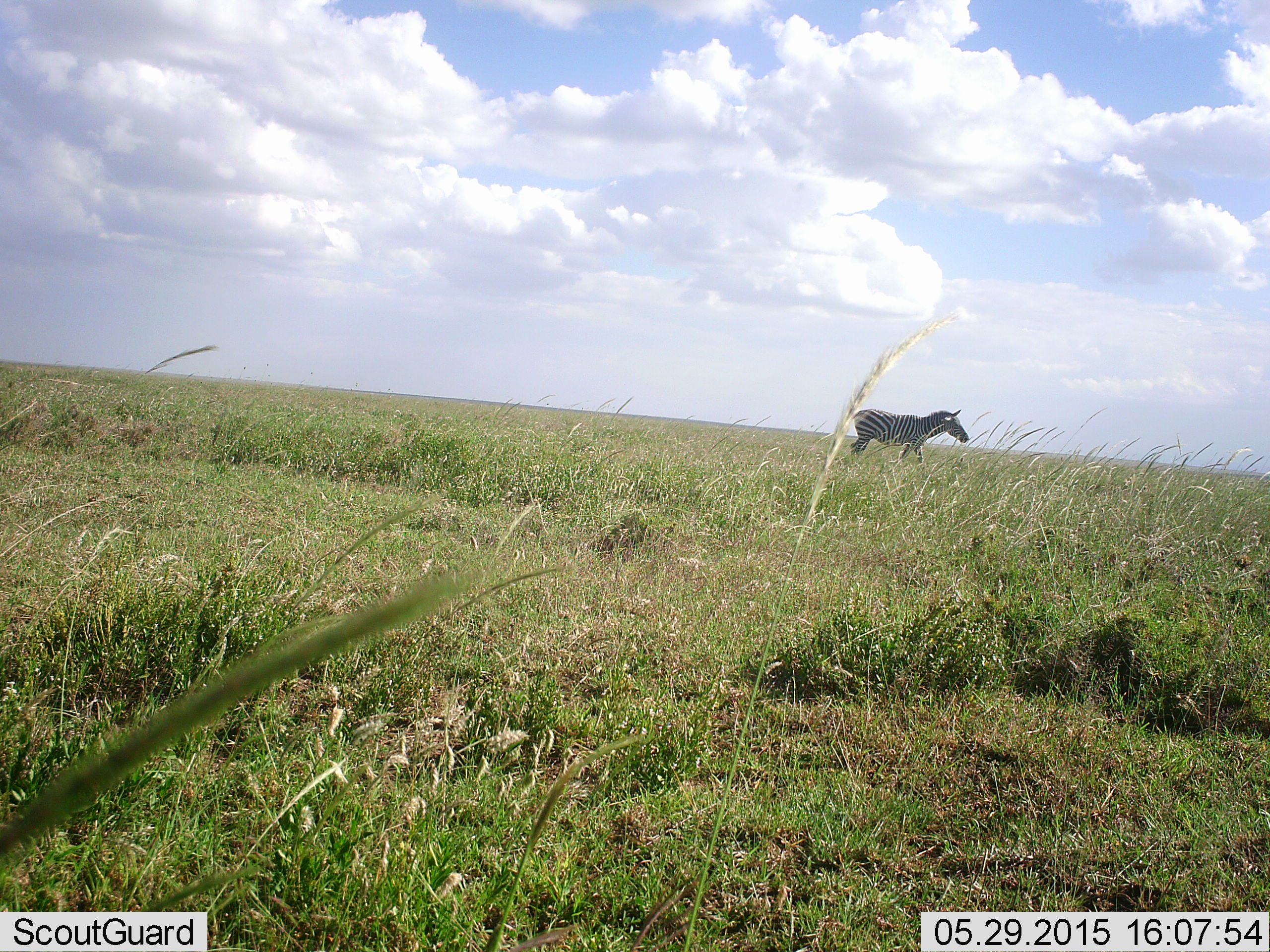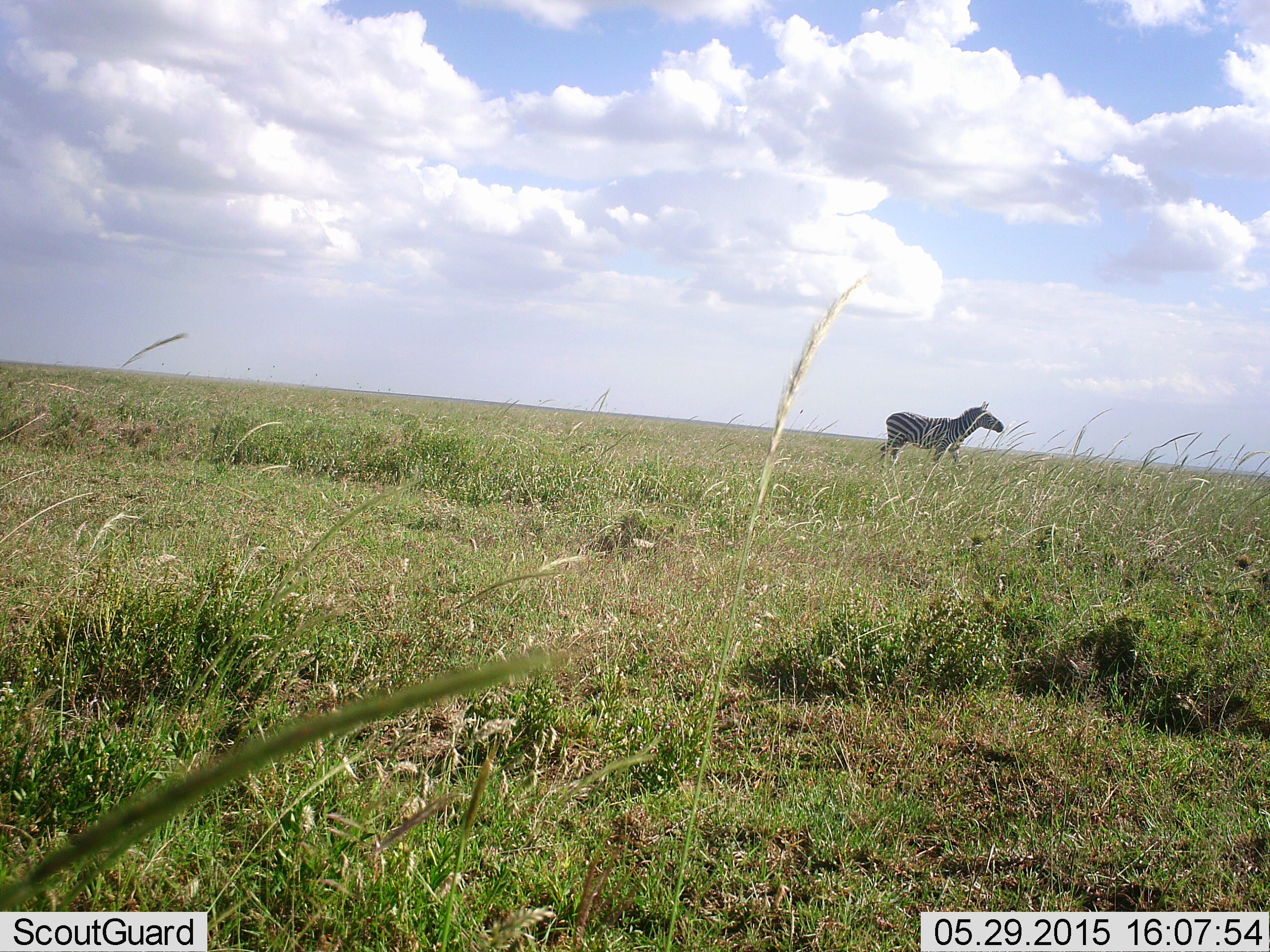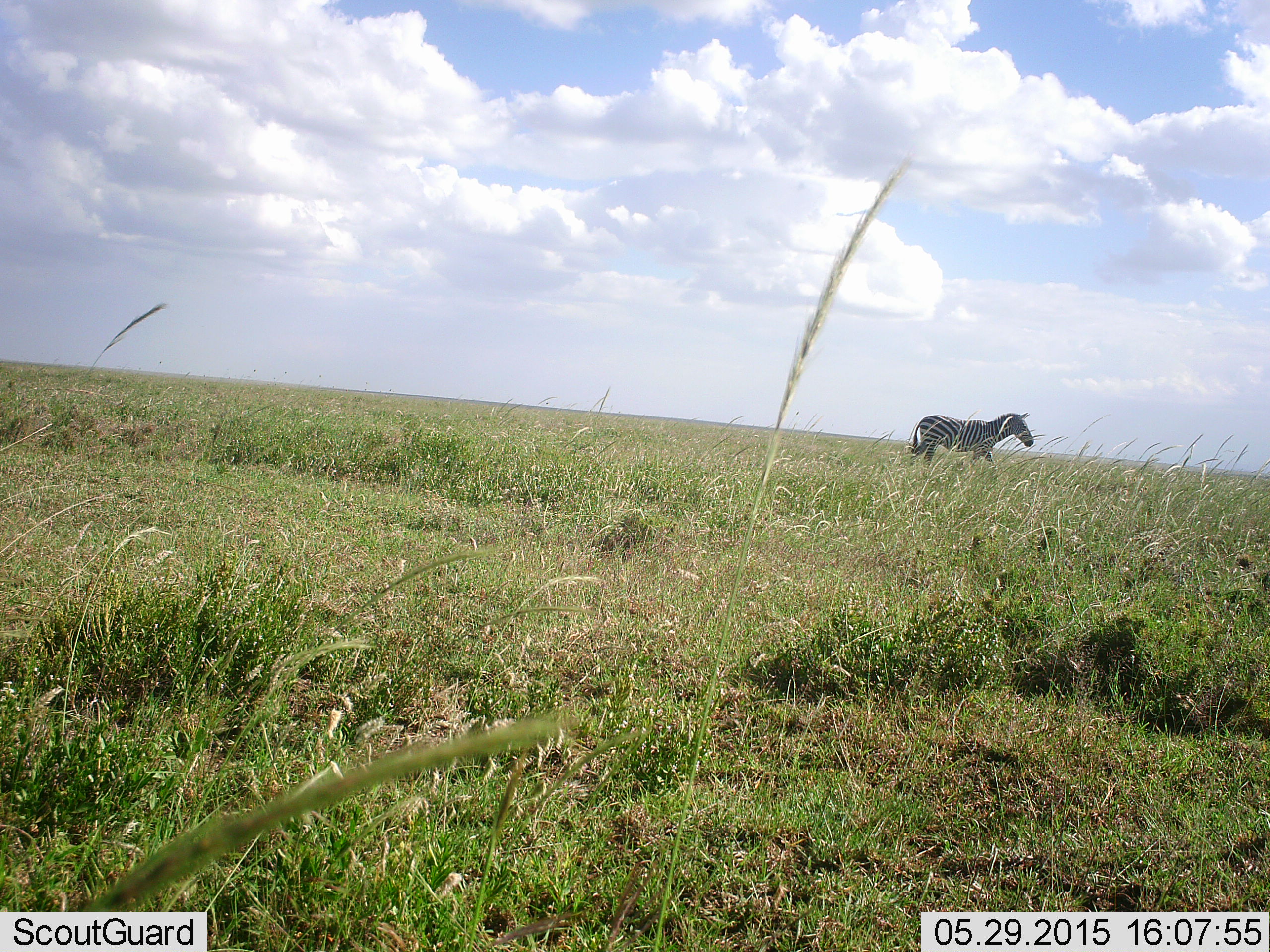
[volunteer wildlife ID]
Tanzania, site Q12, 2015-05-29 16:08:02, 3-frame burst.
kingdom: Animalia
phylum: Chordata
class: Mammalia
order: Perissodactyla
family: Equidae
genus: Equus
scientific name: Equus quagga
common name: plains zebra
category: zebra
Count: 1.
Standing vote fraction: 30%.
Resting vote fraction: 0%.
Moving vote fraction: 70%.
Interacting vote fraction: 0%.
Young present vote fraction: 0%.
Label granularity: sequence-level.